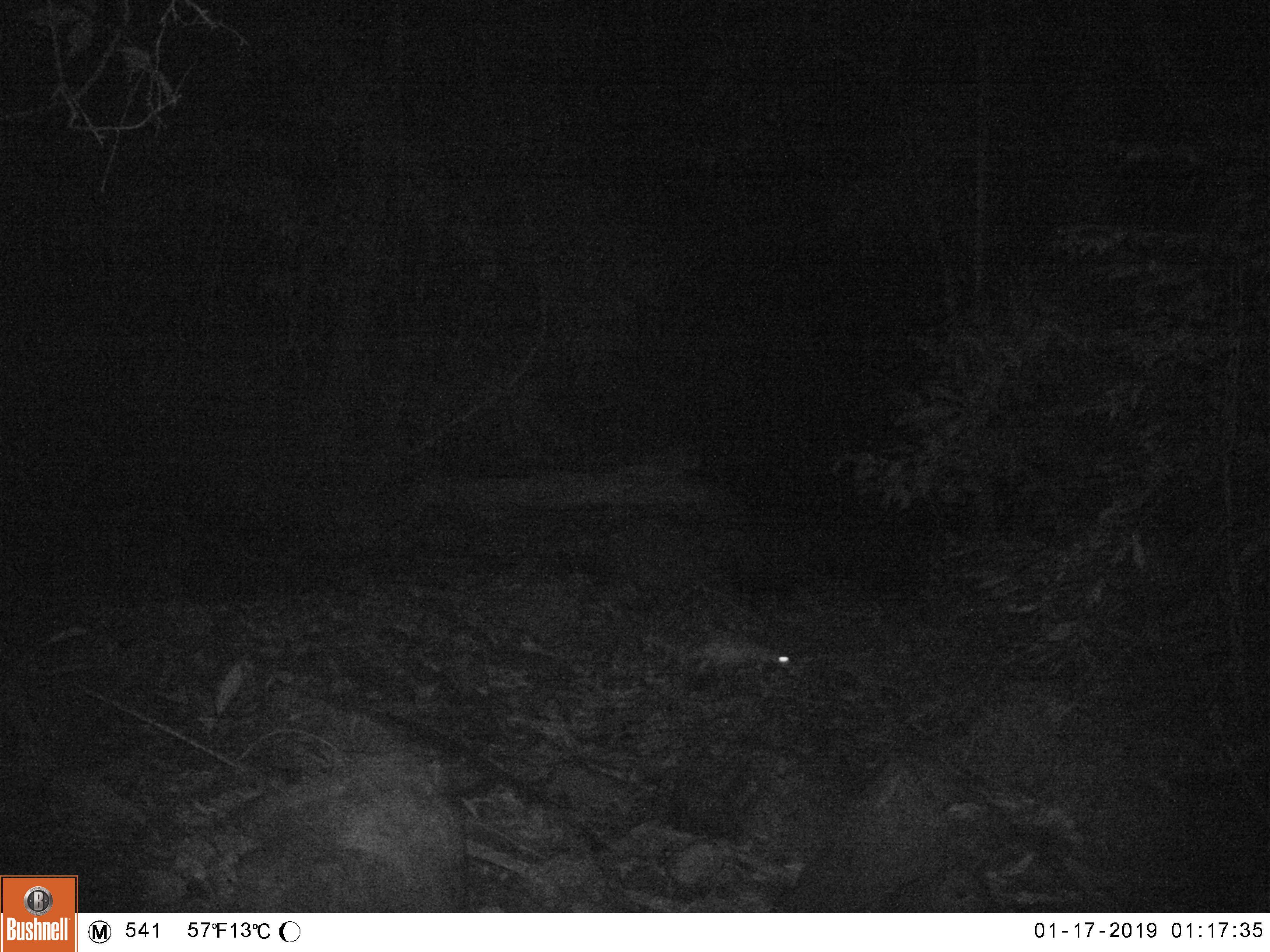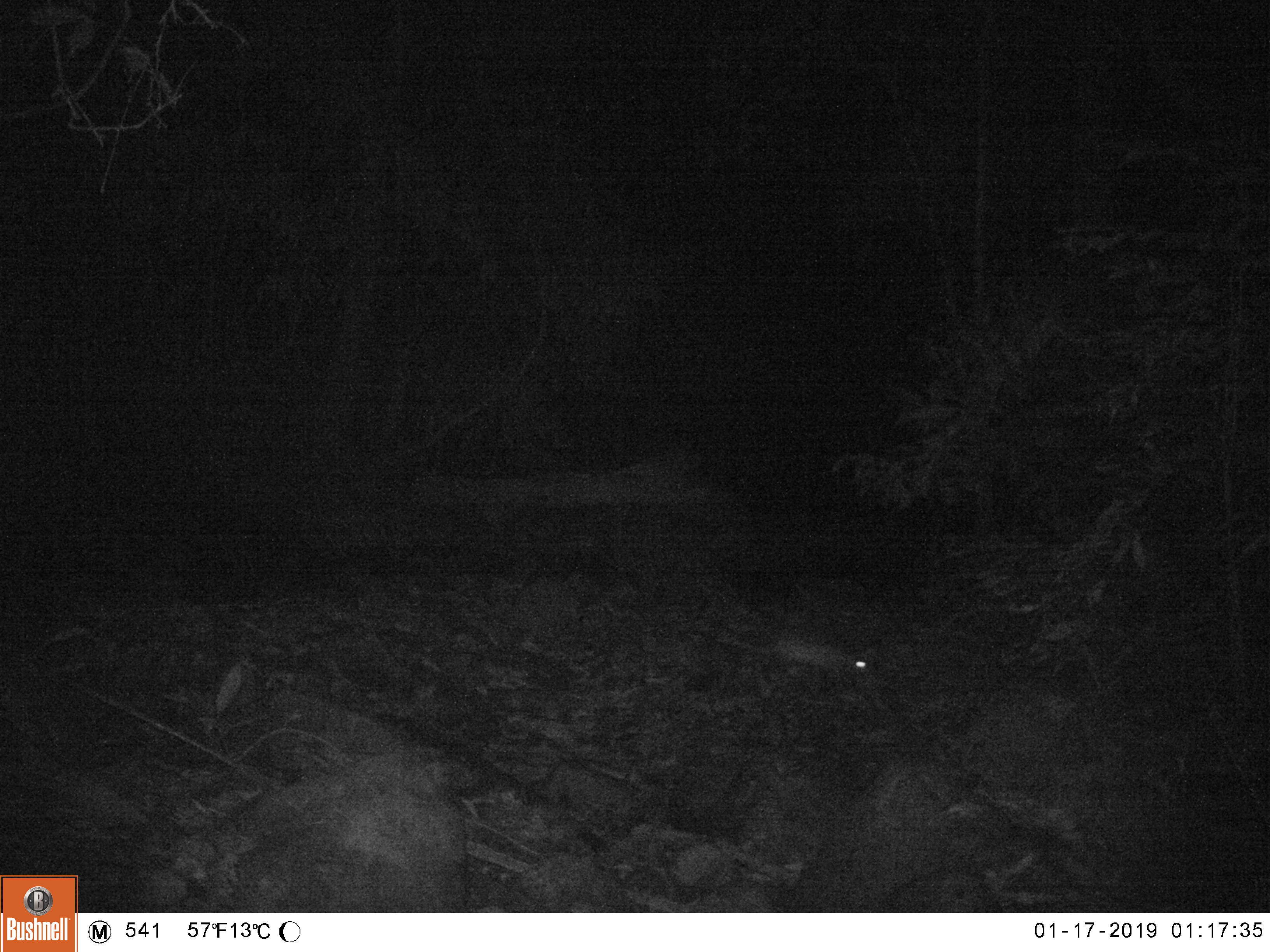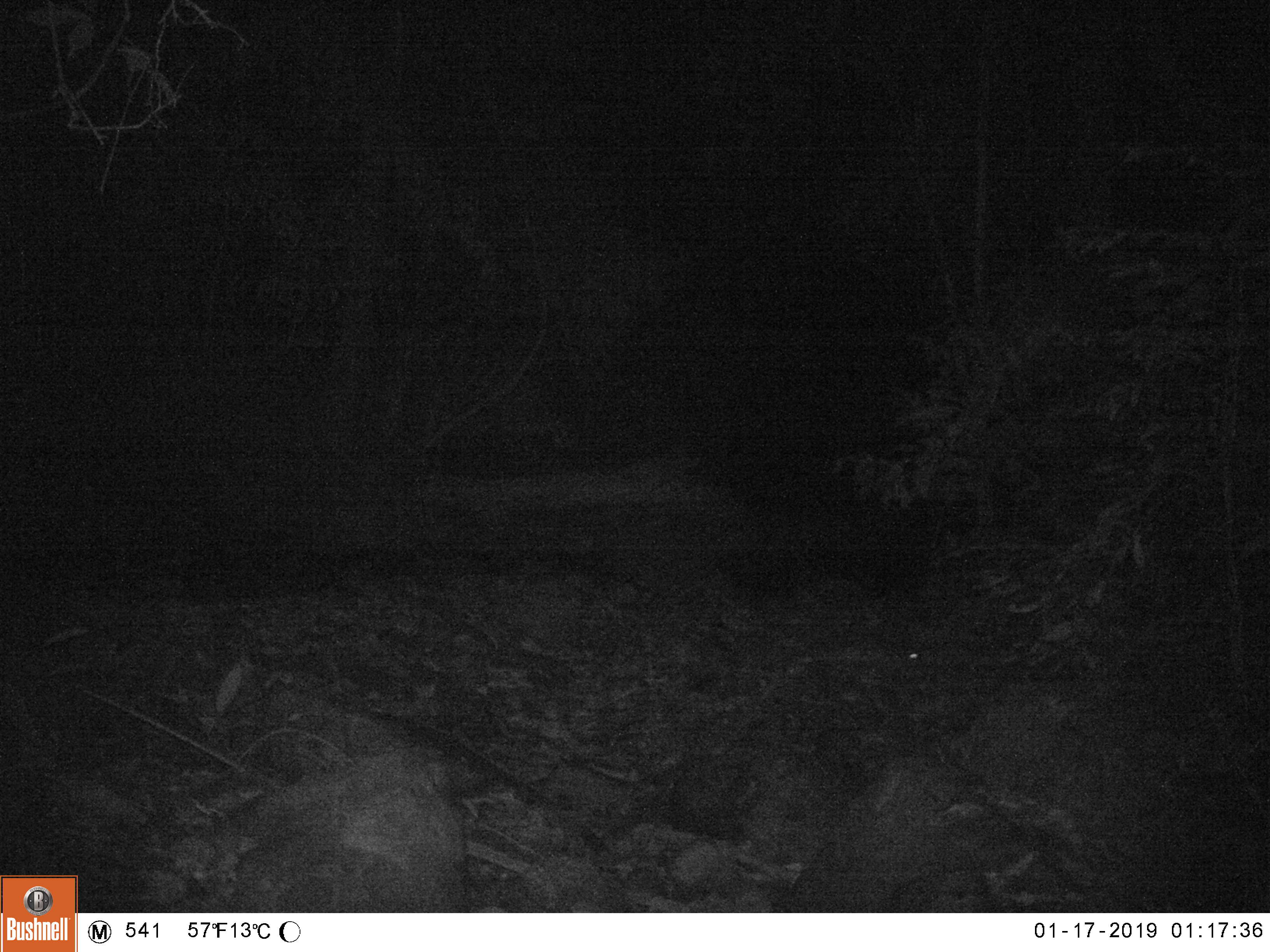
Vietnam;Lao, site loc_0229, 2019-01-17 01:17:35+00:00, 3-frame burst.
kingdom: Animalia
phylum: Chordata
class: Mammalia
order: Rodentia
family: Hystricidae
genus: Atherurus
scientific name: Atherurus macrourus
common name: asiatic brush-tailed porcupine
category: asiatic brush tailed porcupine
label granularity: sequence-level